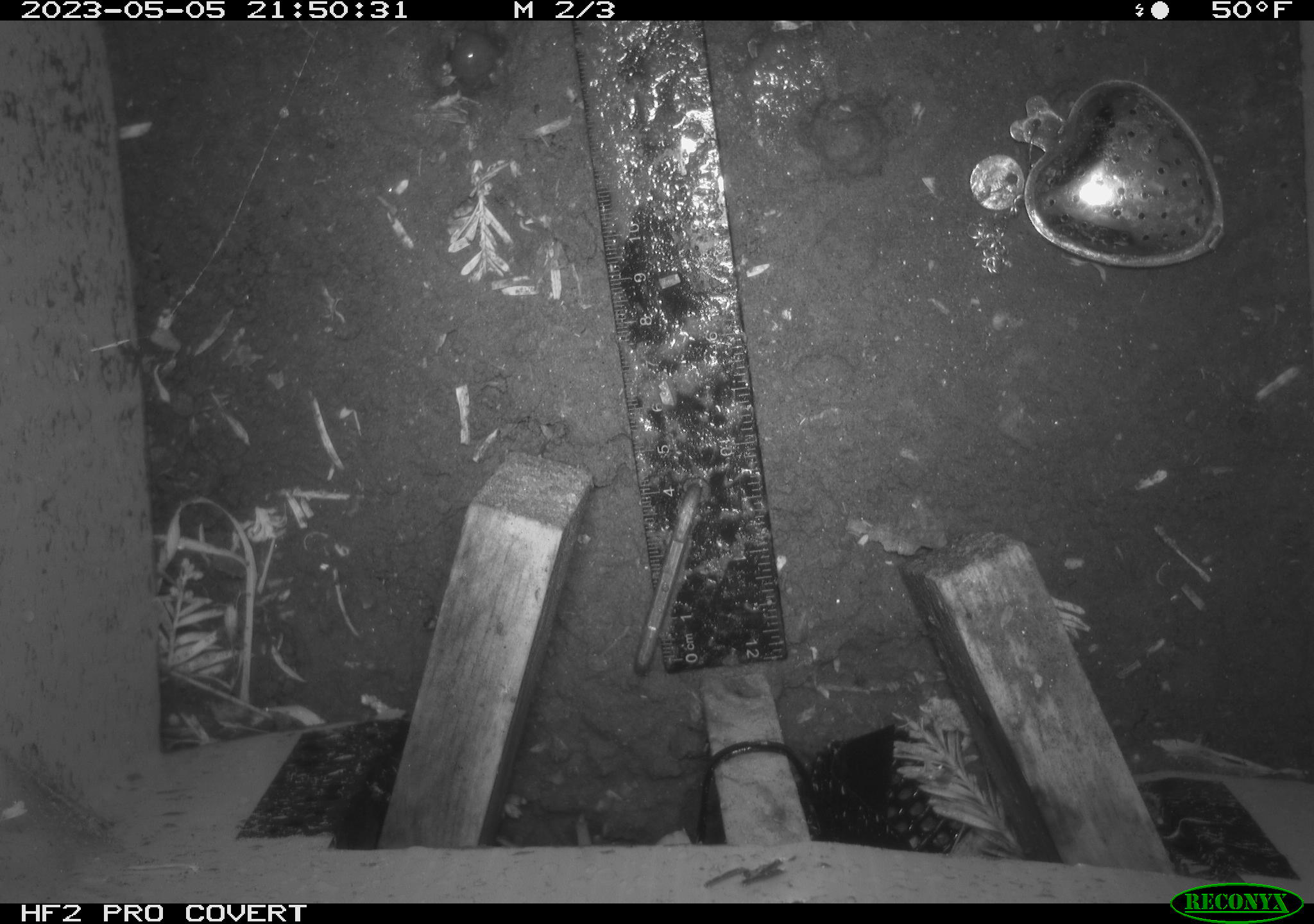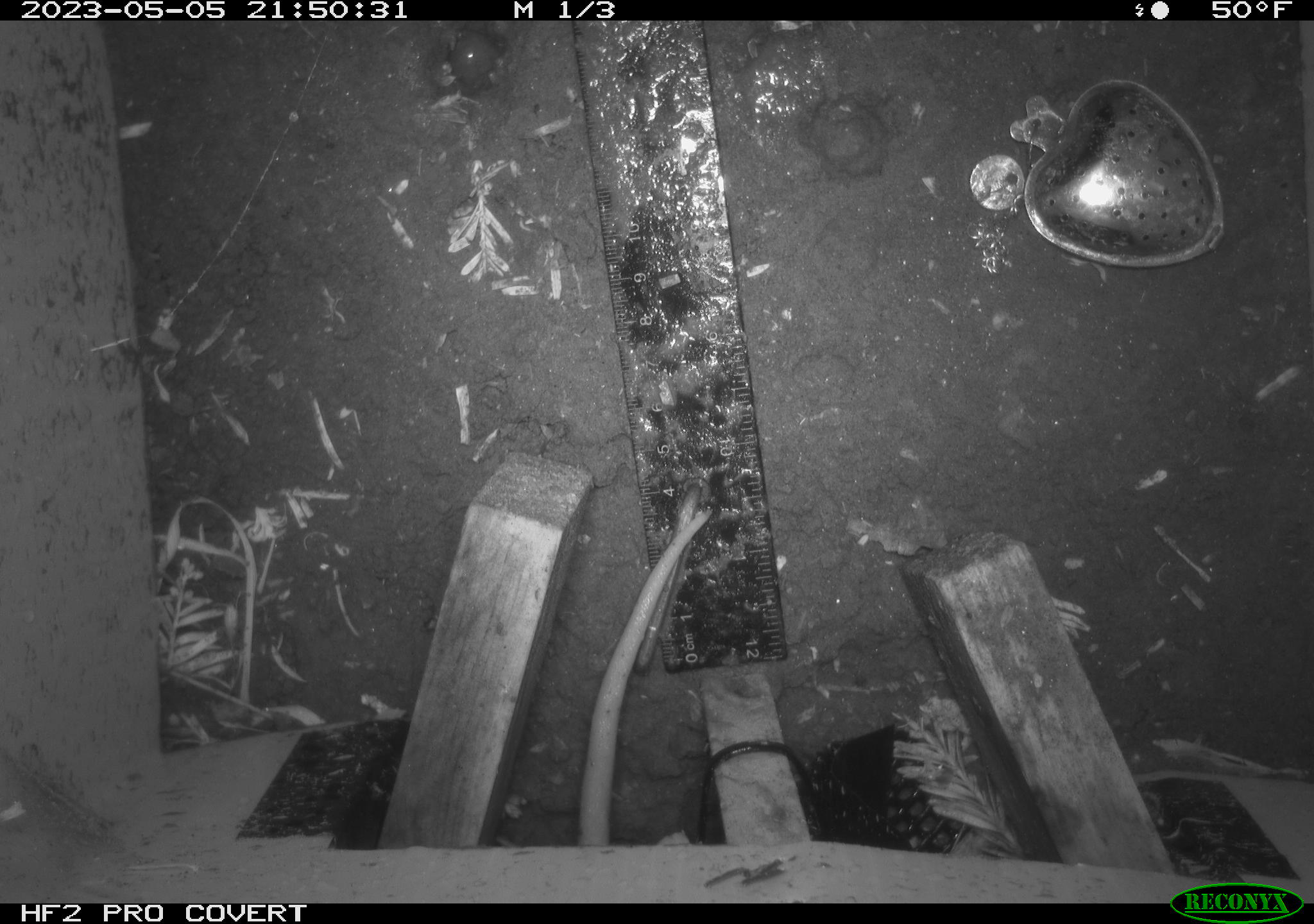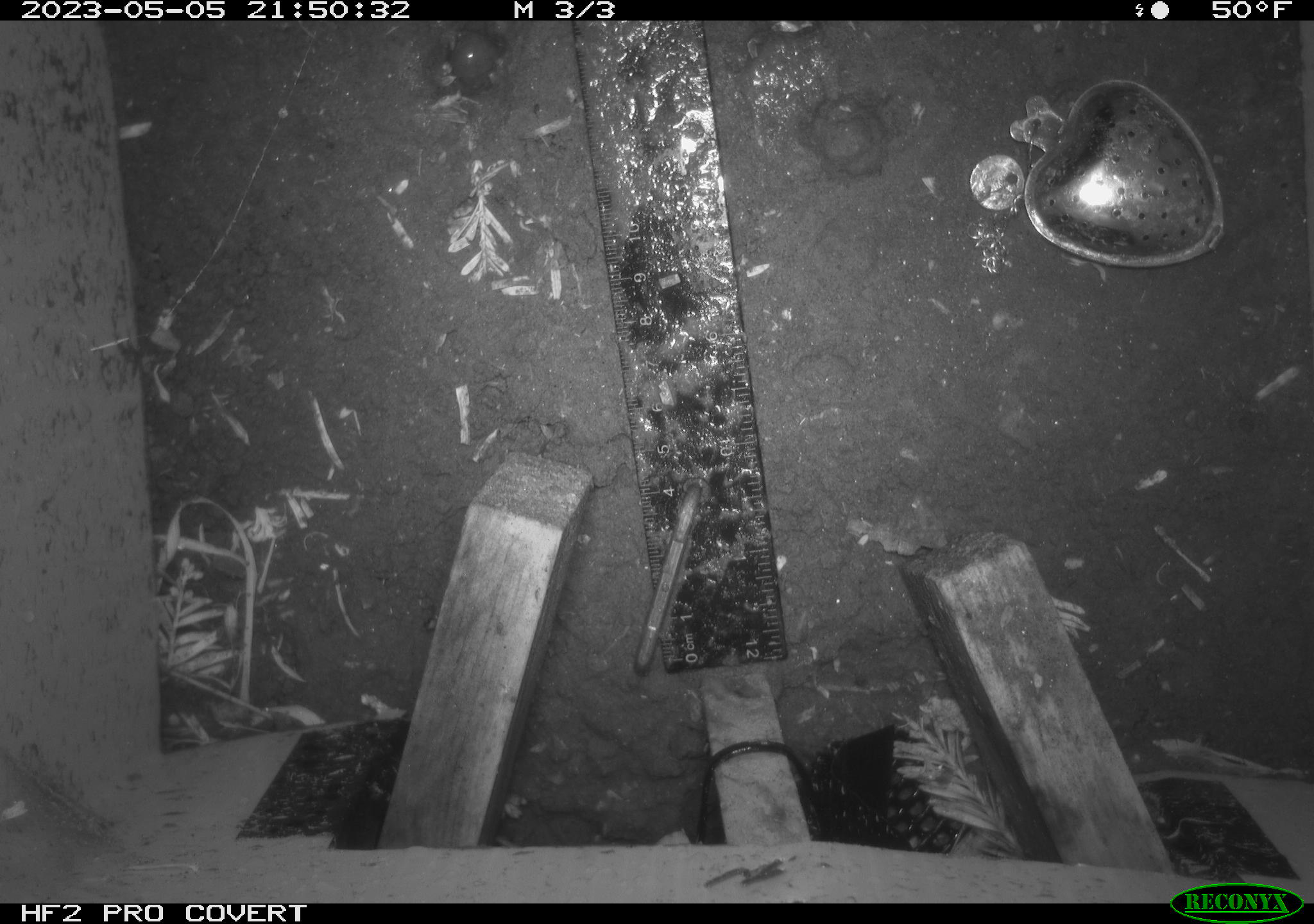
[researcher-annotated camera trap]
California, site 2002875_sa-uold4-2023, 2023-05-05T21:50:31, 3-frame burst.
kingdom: Animalia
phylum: Chordata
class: Mammalia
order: Didelphimorphia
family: Didelphidae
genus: Didelphis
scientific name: Didelphis virginiana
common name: virginia opossum